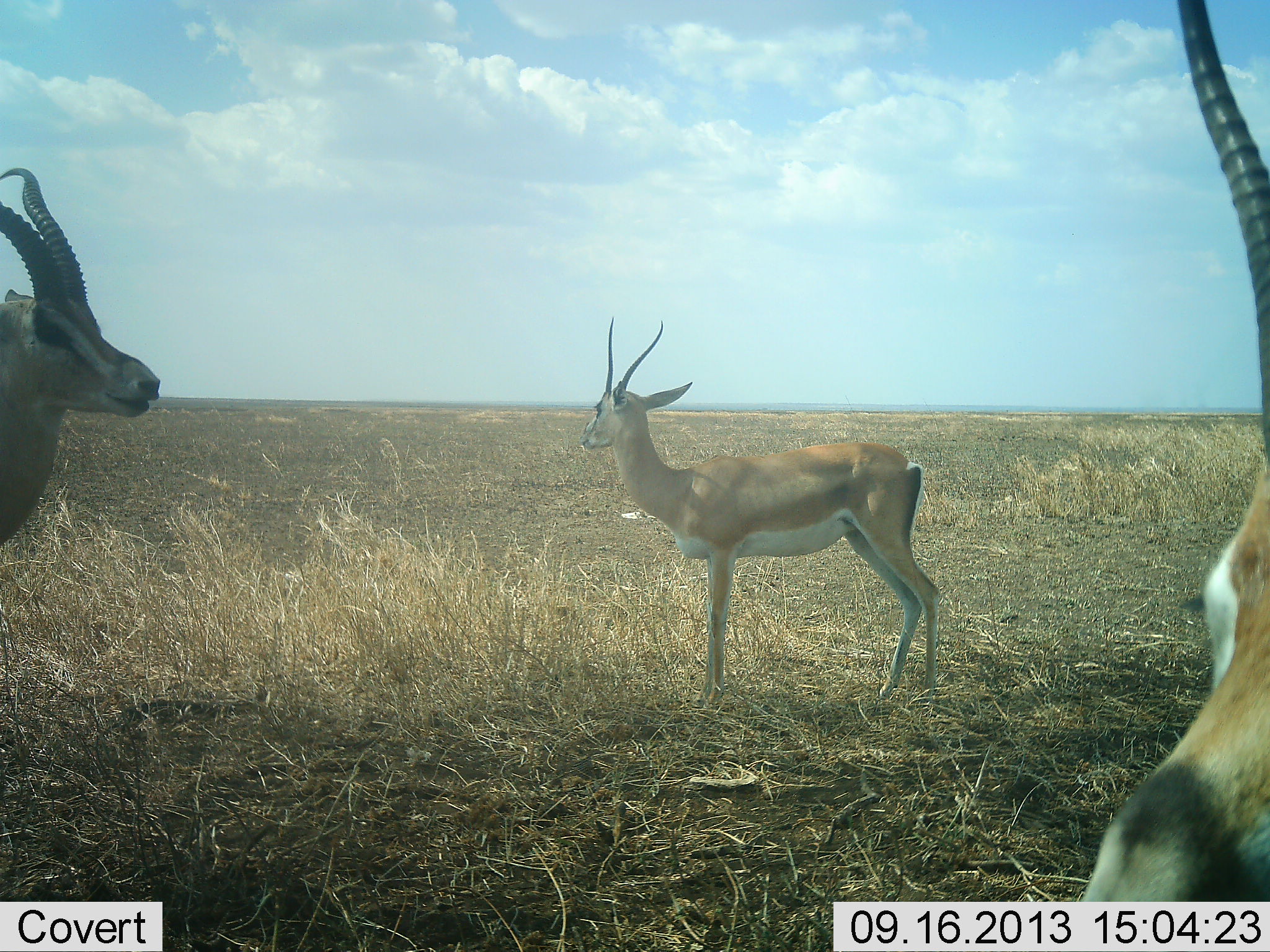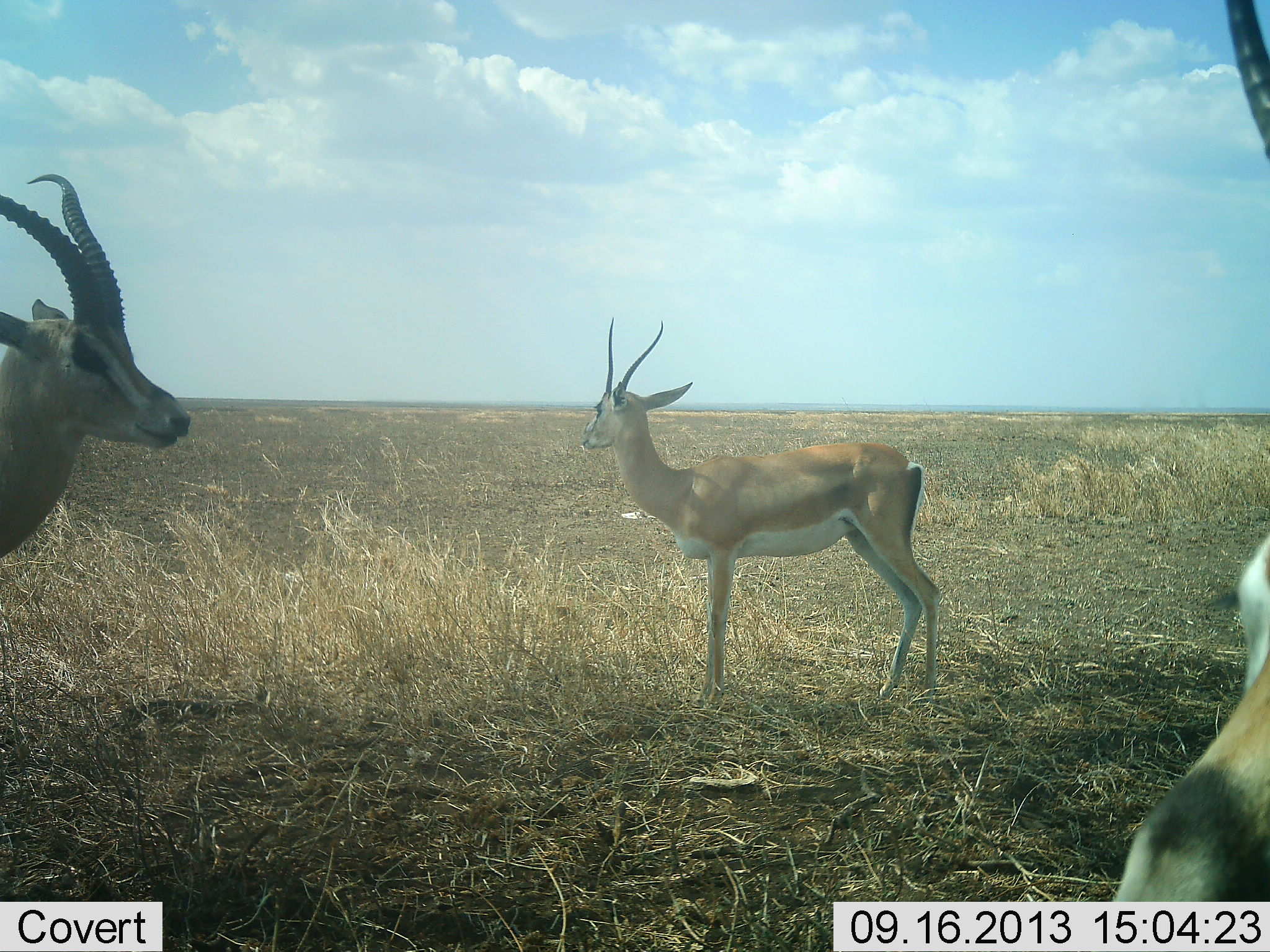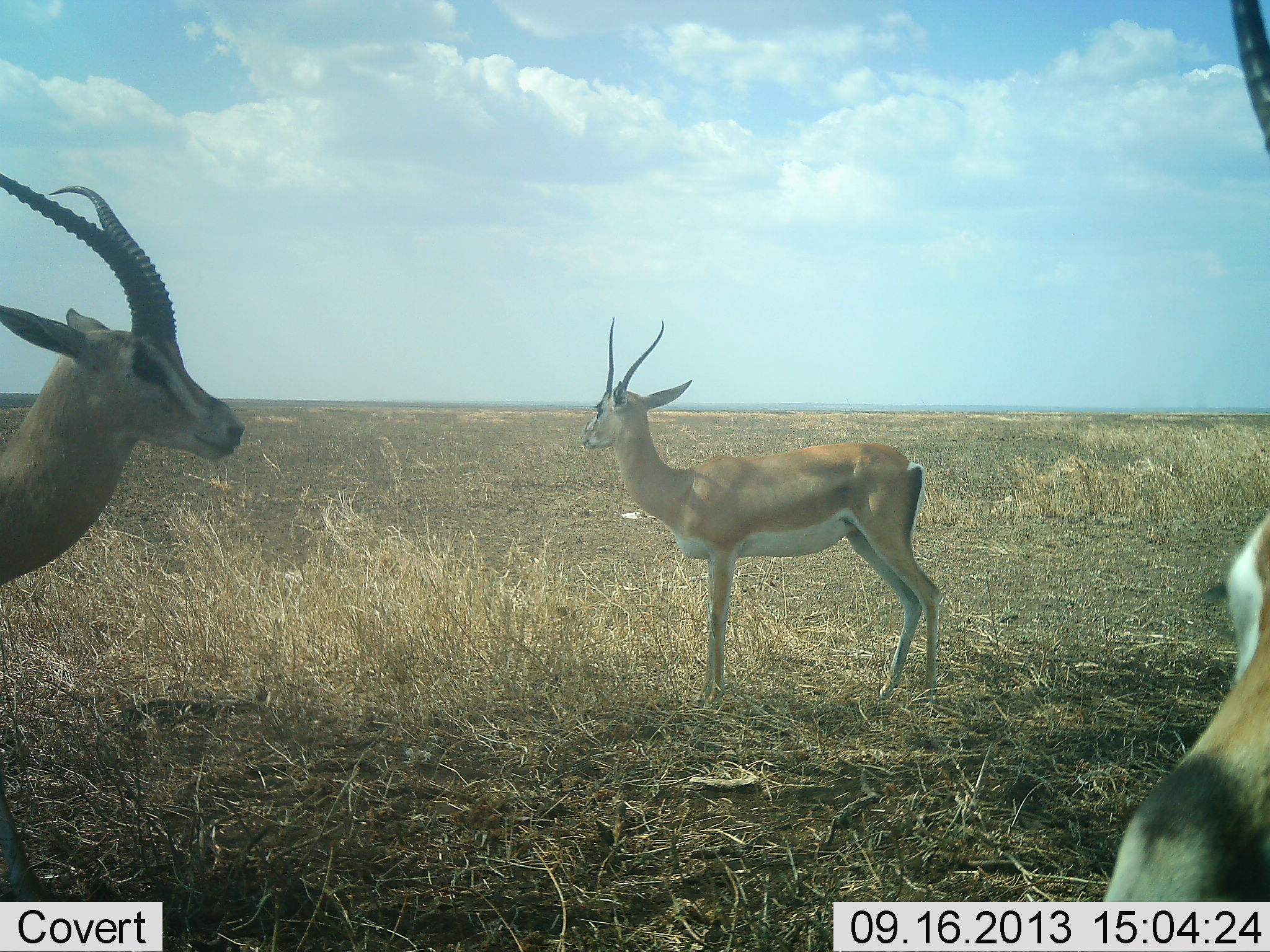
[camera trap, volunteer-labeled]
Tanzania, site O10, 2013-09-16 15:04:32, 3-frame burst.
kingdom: Animalia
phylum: Chordata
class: Mammalia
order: Artiodactyla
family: Bovidae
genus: Nanger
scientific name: Nanger granti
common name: grant's gazelle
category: gazellegrants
Gazellegrants (grant's gazelle) (Nanger granti), count 3. Behavior (volunteer vote fractions): standing 100%, resting 0%, moving 5%, interacting 0%. Young present (vote fraction): 0%. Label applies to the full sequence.